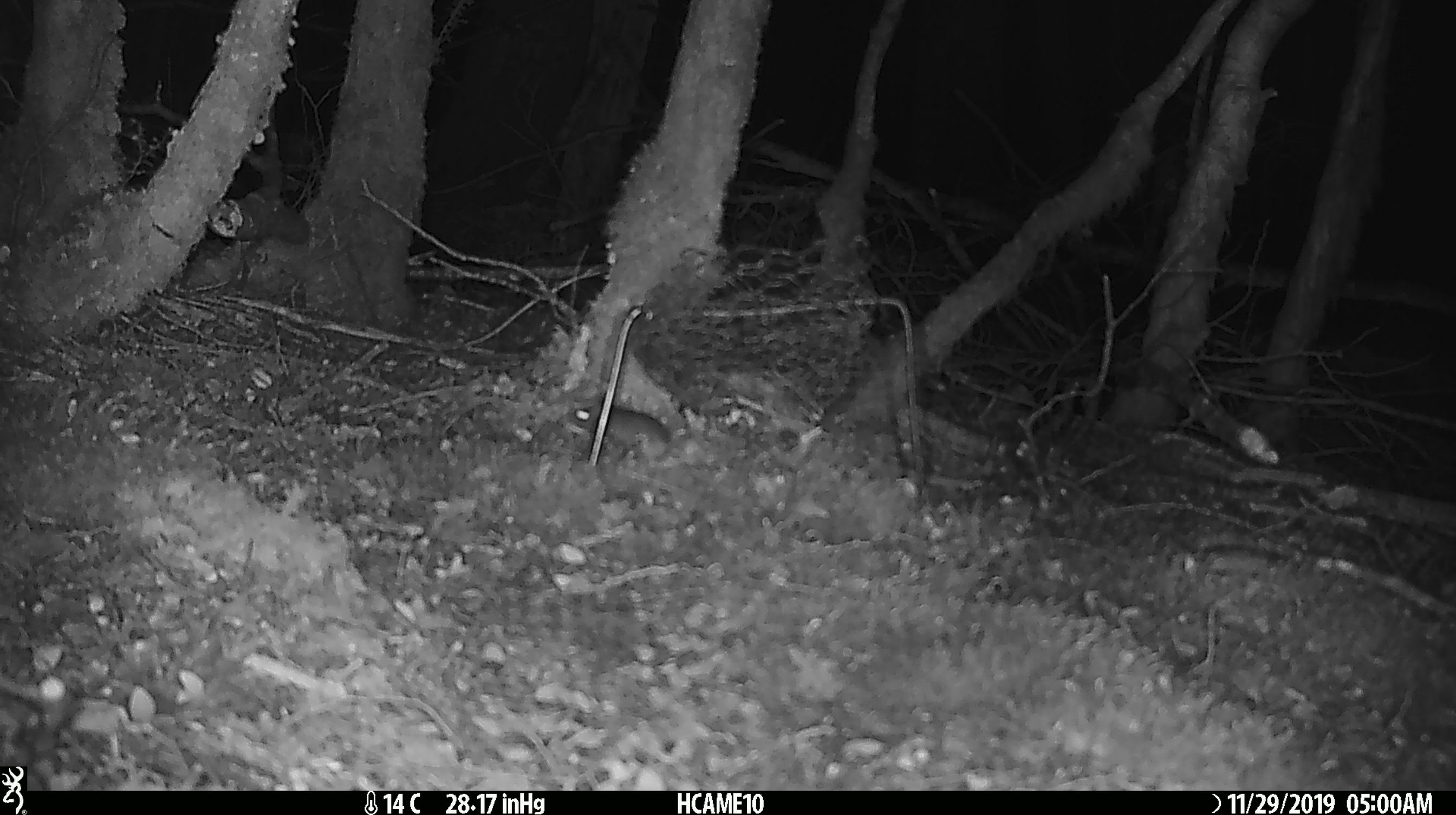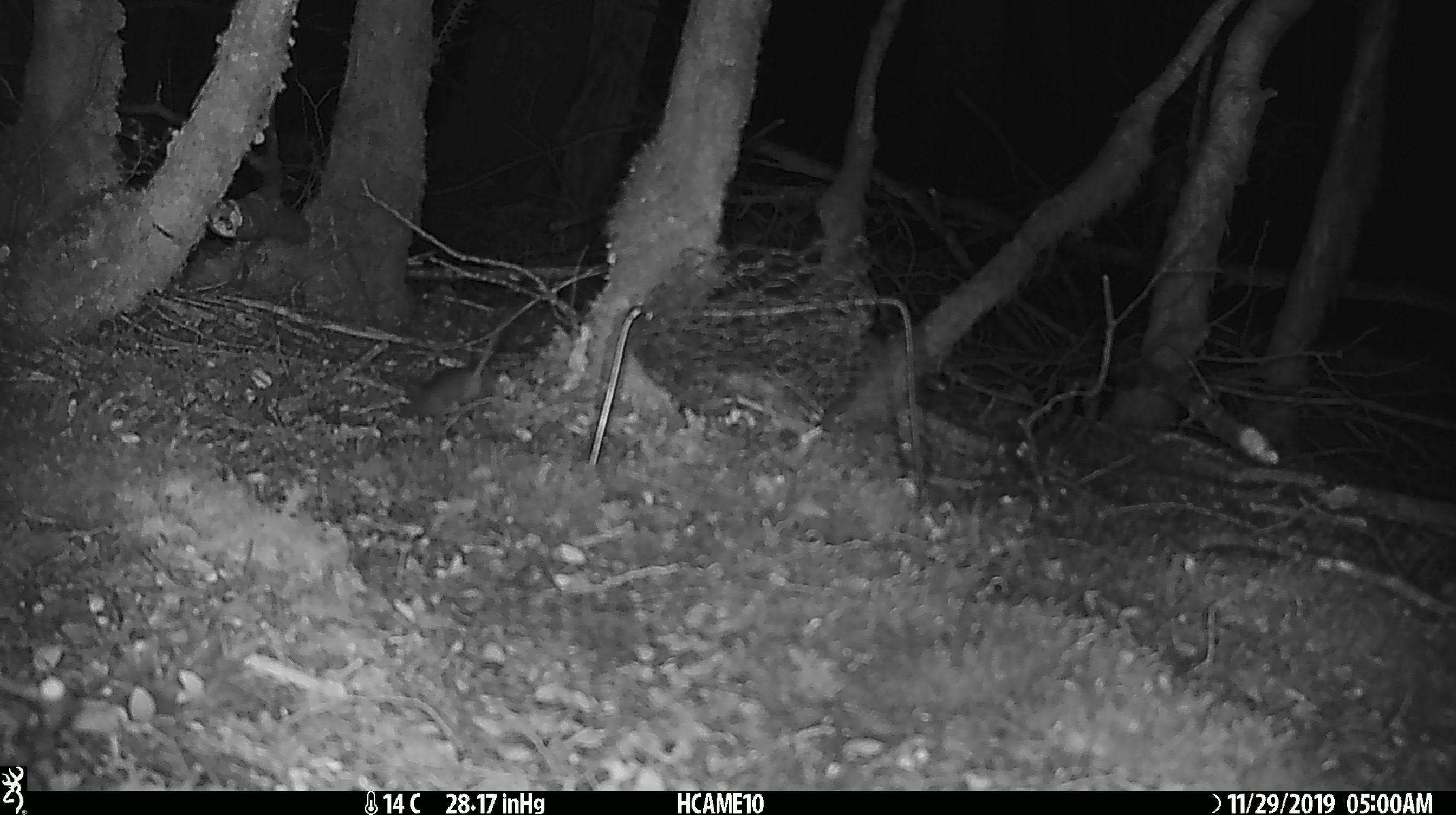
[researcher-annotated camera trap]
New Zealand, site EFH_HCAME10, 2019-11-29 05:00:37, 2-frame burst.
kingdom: Animalia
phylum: Chordata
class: Mammalia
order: Rodentia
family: Muridae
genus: Mus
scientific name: Mus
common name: mouse